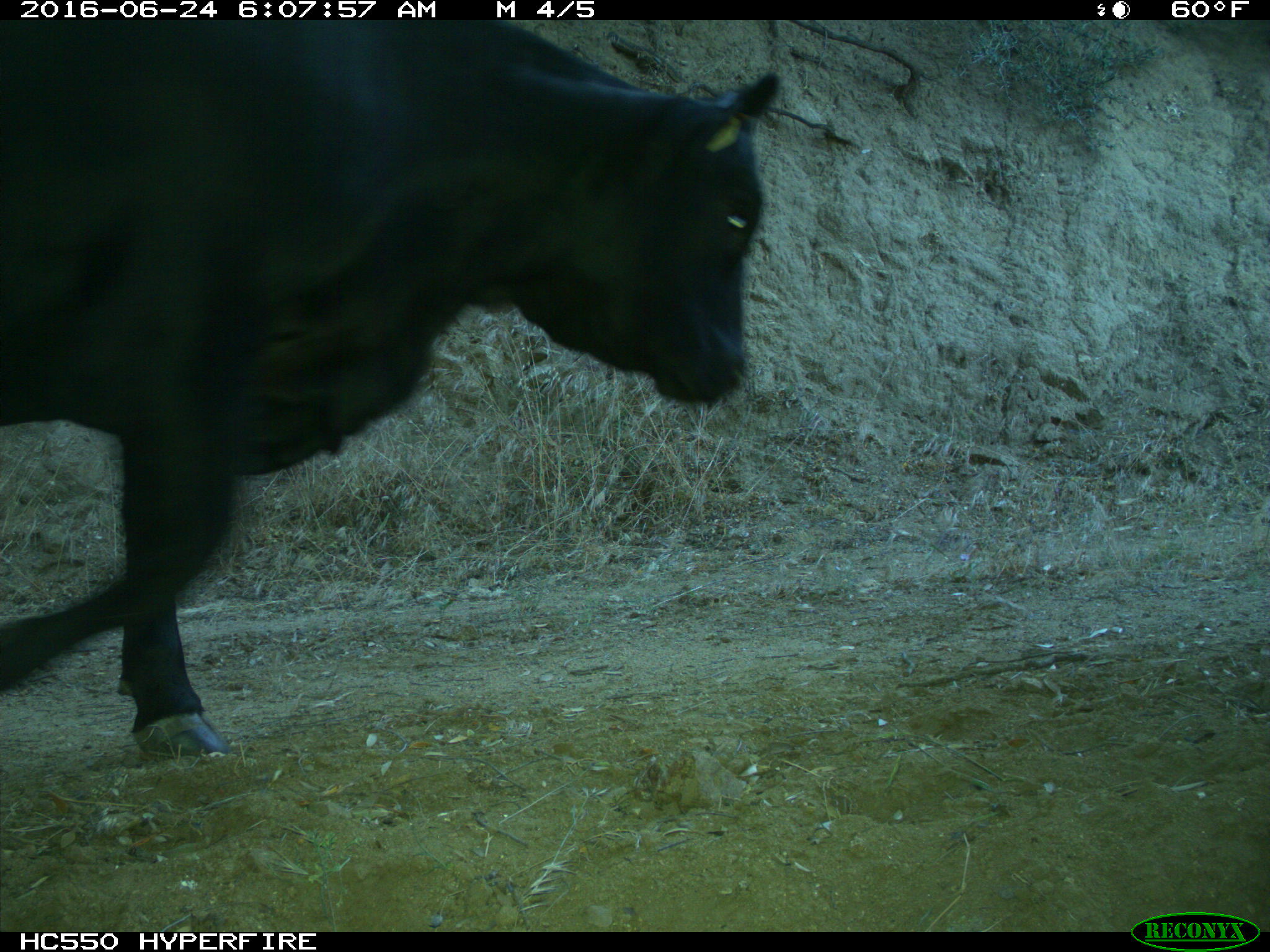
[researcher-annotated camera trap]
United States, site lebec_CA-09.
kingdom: Animalia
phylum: Chordata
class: Mammalia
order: Artiodactyla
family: Bovidae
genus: Bos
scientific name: Bos taurus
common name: domestic cow